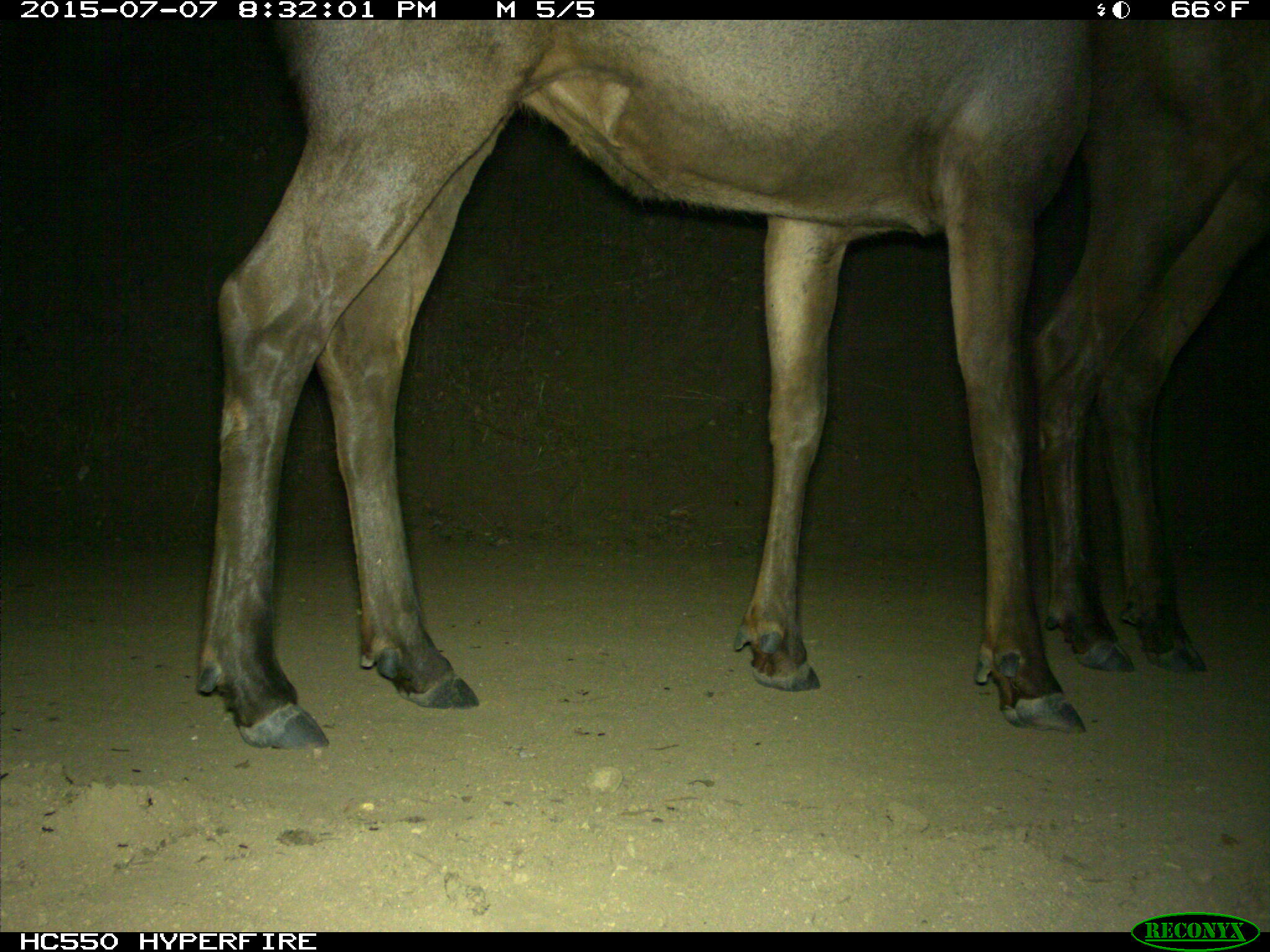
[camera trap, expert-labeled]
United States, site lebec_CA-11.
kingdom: Animalia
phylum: Chordata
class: Mammalia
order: Artiodactyla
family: Cervidae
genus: Cervus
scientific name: Cervus canadensis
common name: elk